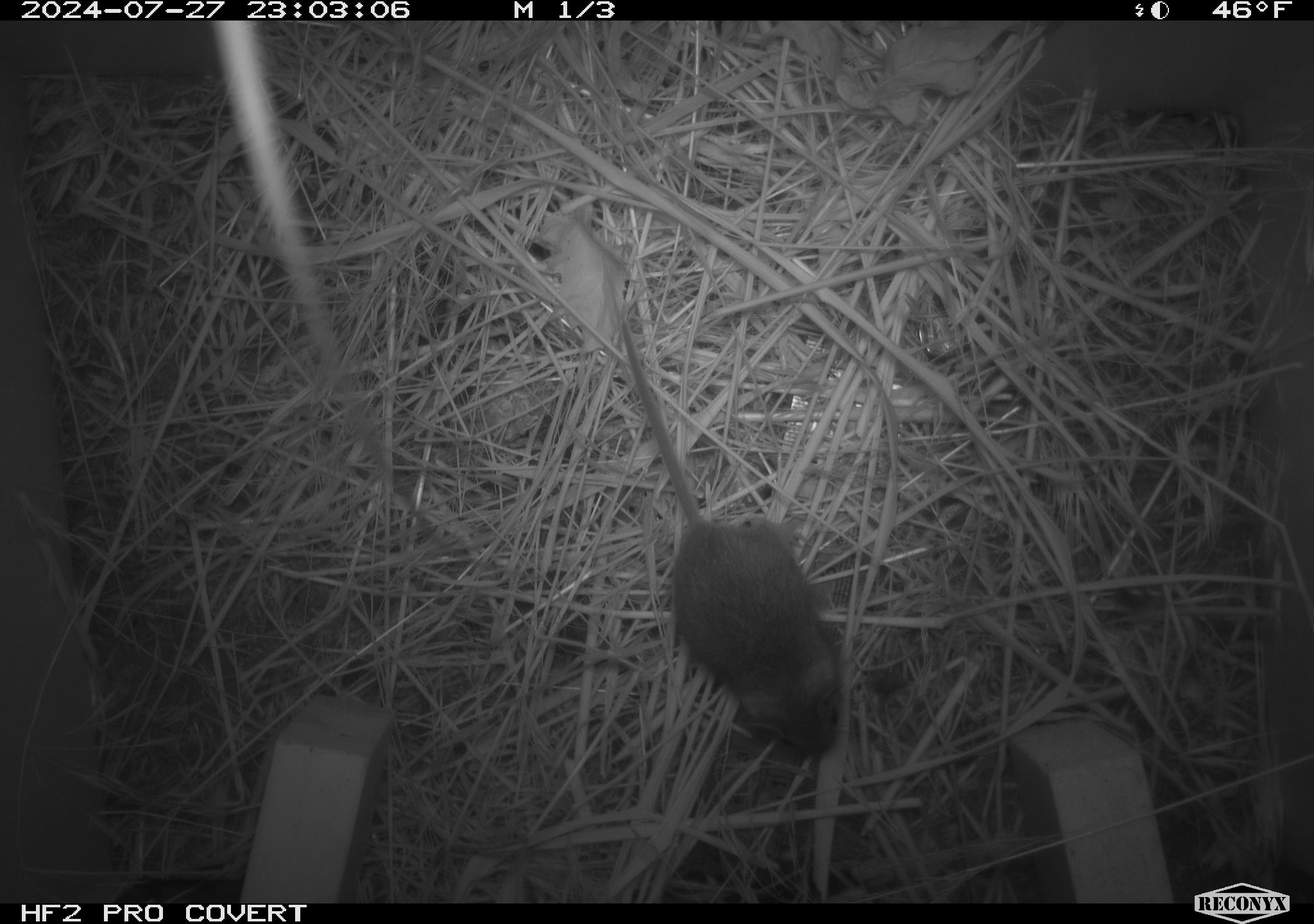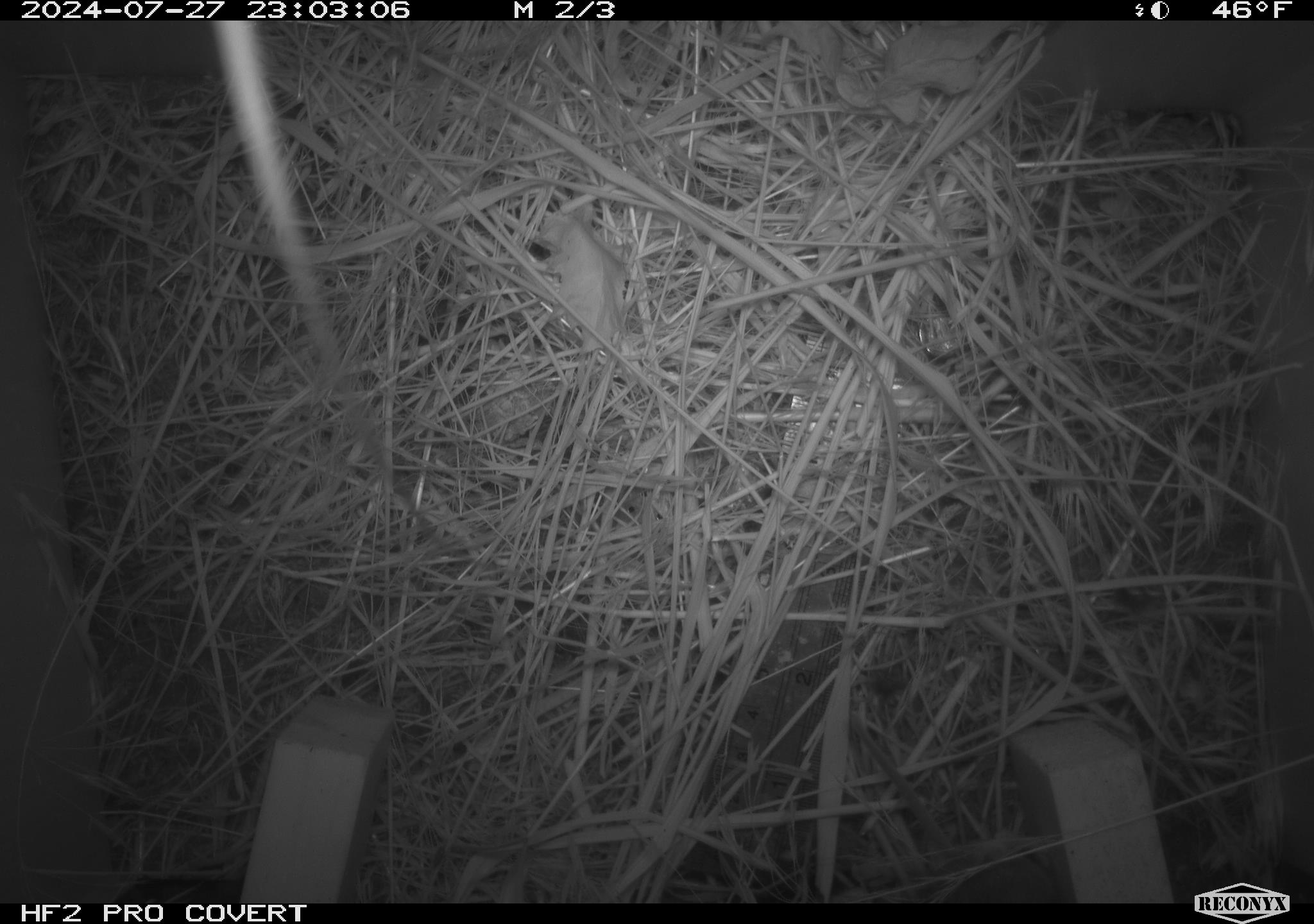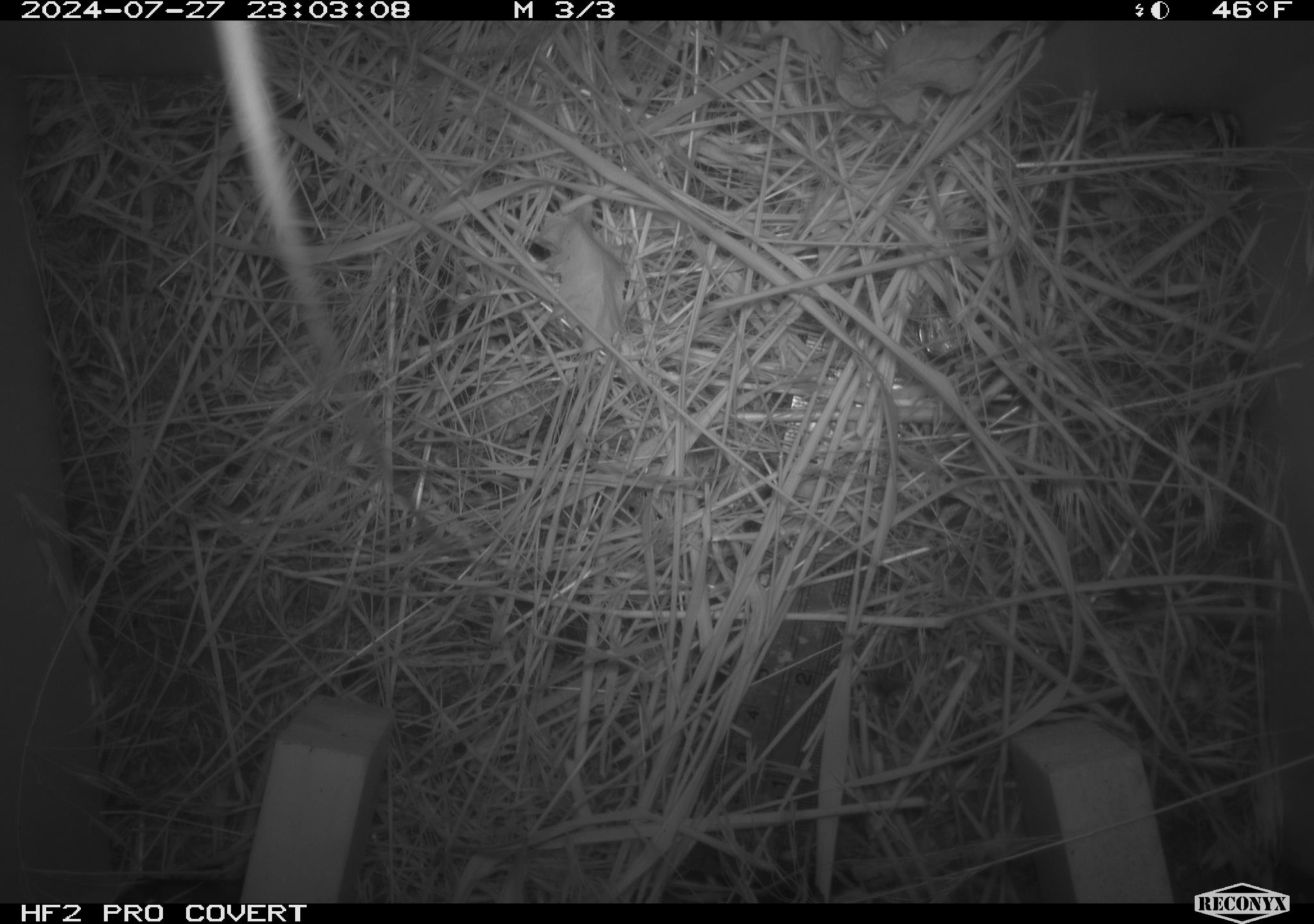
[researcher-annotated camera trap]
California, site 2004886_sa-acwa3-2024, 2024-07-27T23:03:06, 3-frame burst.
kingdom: Animalia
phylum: Chordata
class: Mammalia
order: Rodentia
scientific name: Rodentia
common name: mouse species